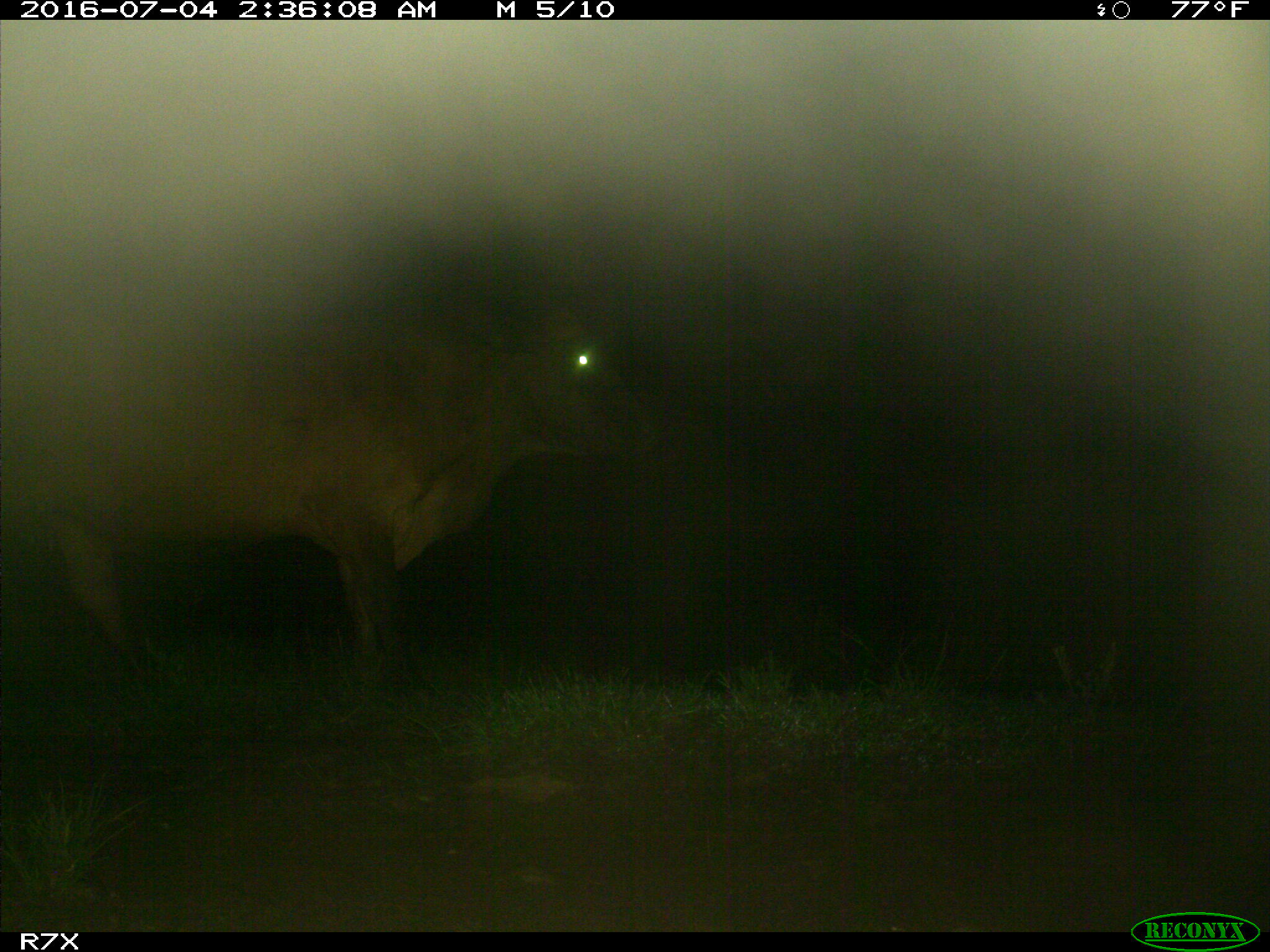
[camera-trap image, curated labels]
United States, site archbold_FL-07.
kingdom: Animalia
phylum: Chordata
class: Mammalia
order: Artiodactyla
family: Bovidae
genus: Bos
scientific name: Bos taurus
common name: domestic cow